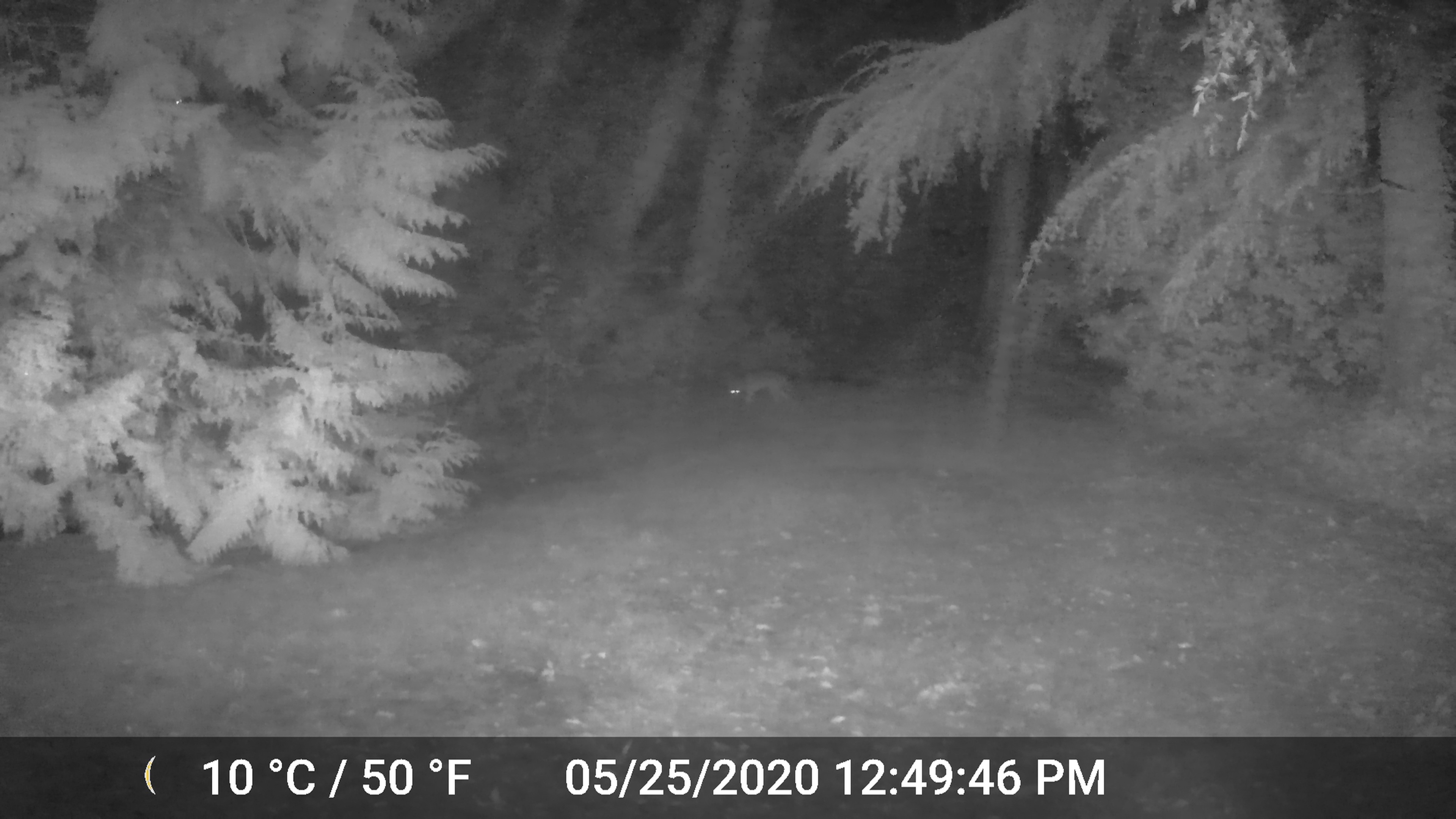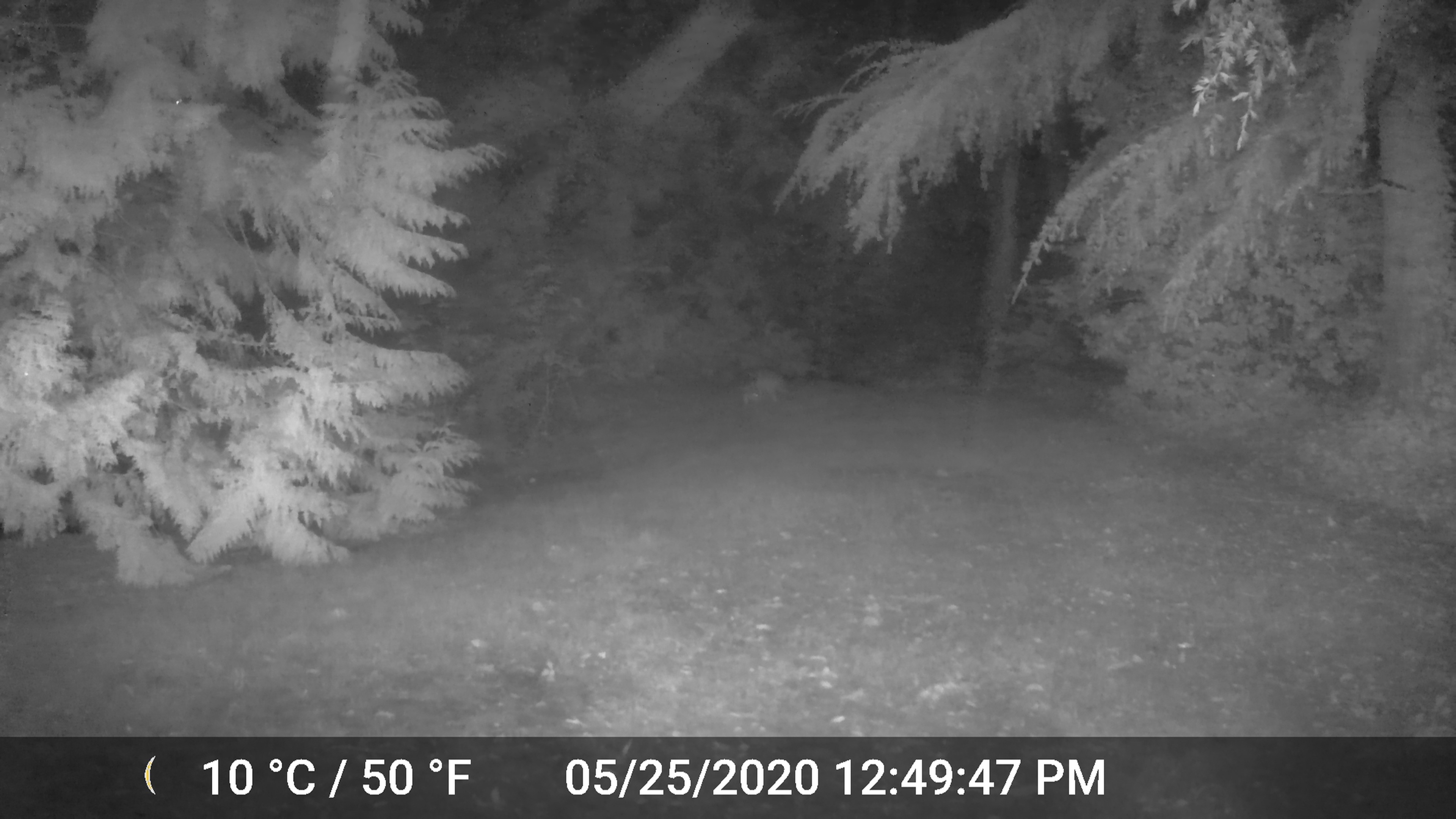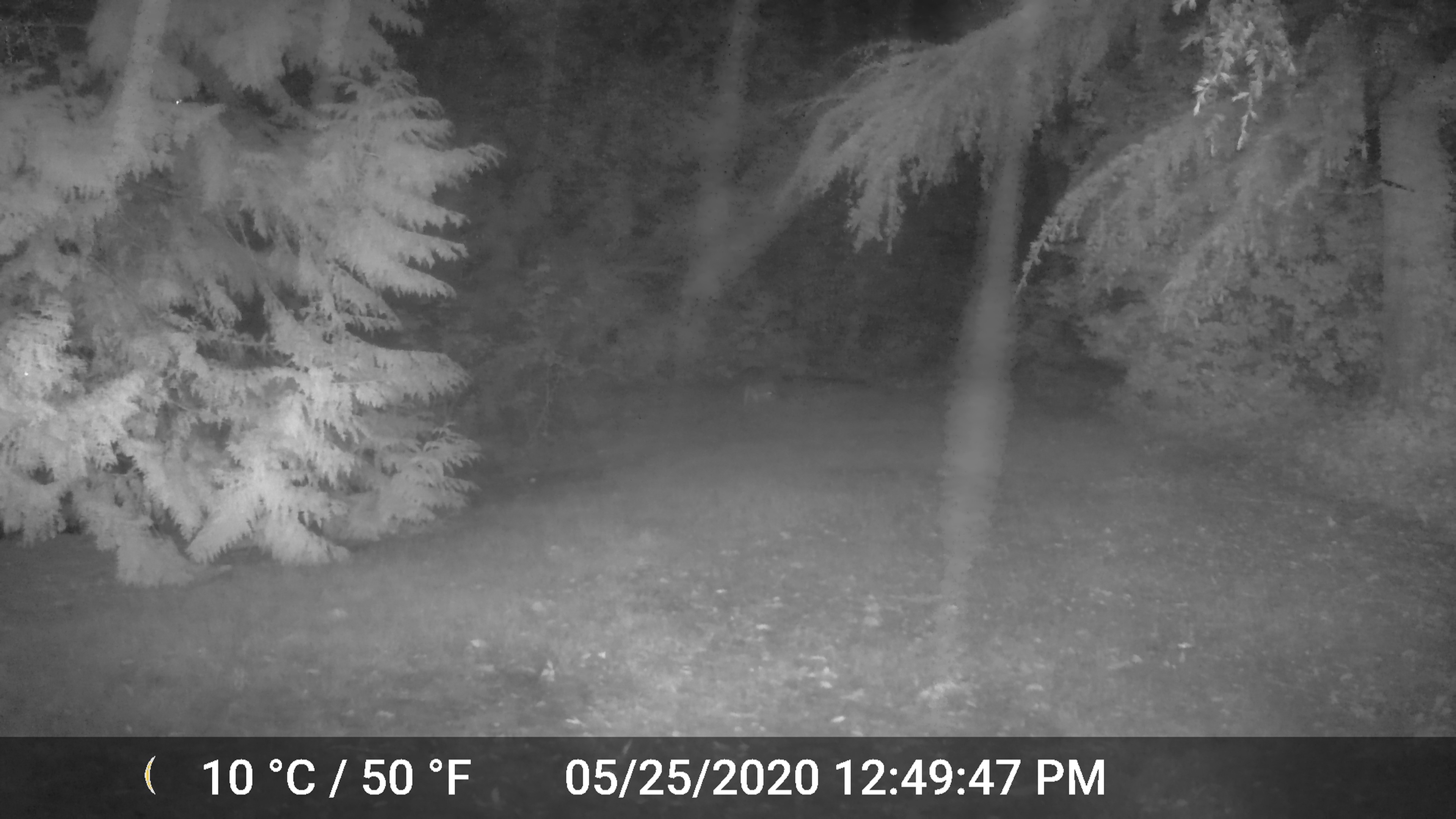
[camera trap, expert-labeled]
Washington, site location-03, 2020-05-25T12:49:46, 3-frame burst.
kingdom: Animalia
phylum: Chordata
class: Mammalia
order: Carnivora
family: Canidae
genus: Canis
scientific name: Canis latrans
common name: coyote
Coyote (Canis latrans).